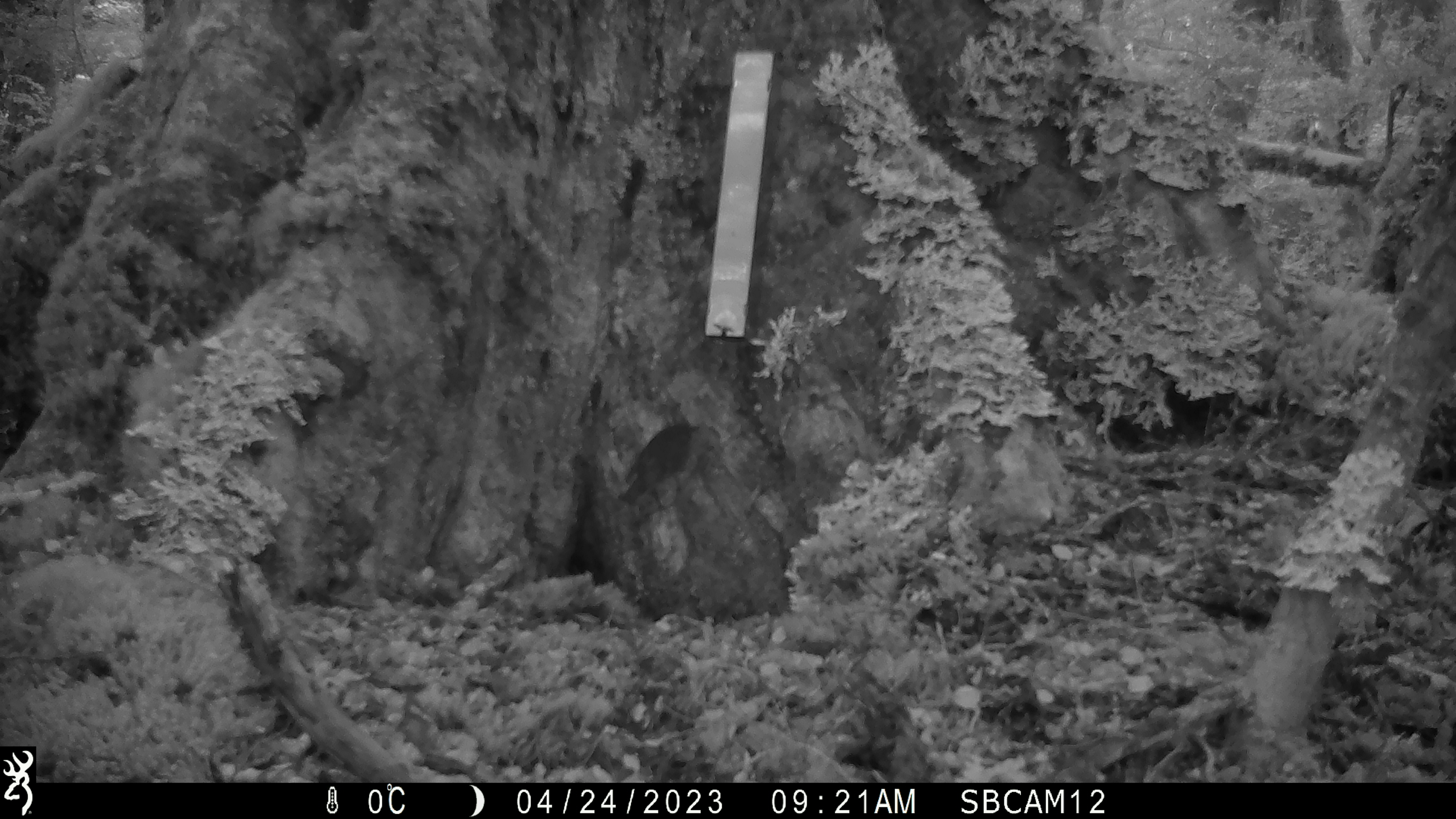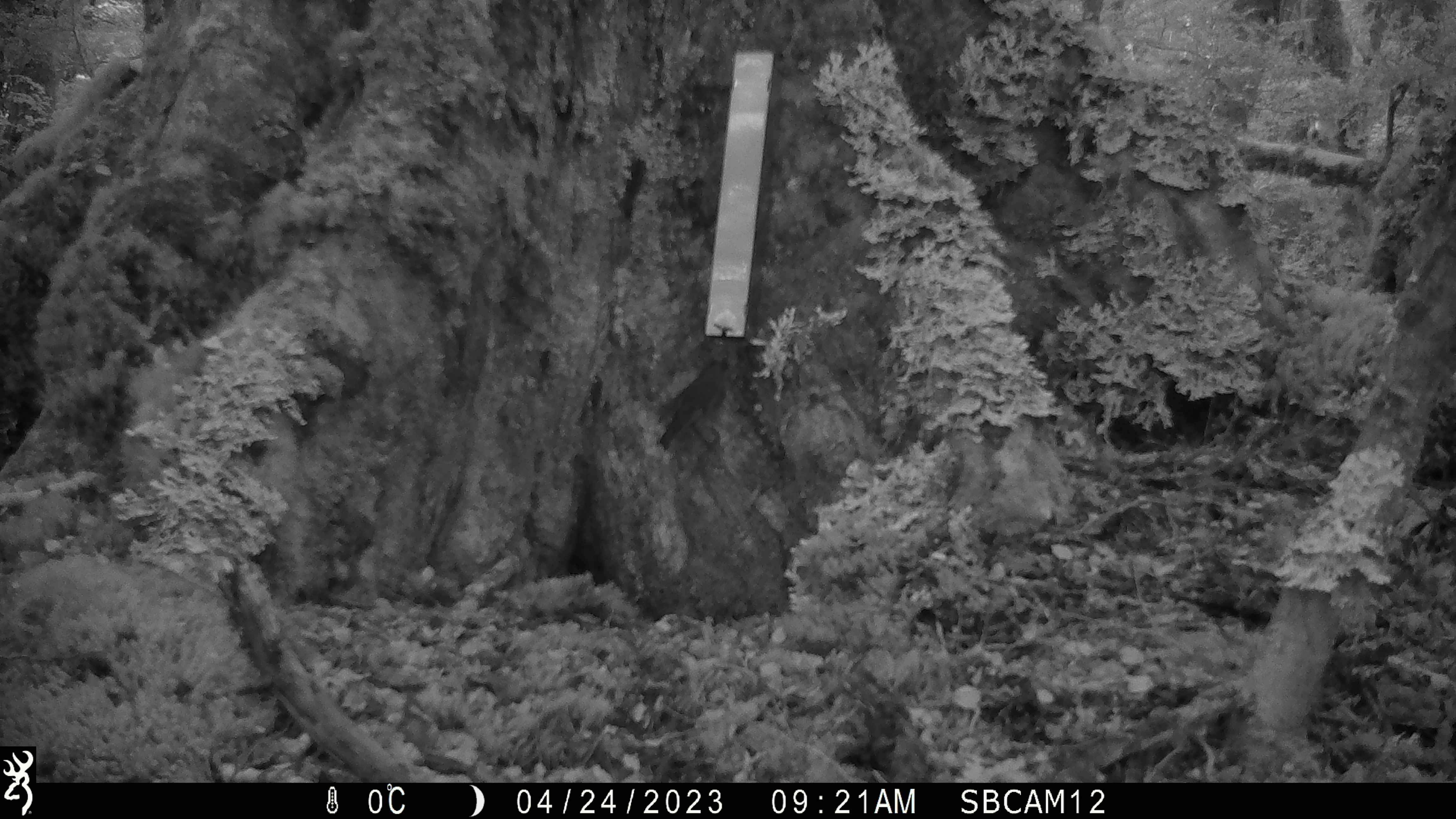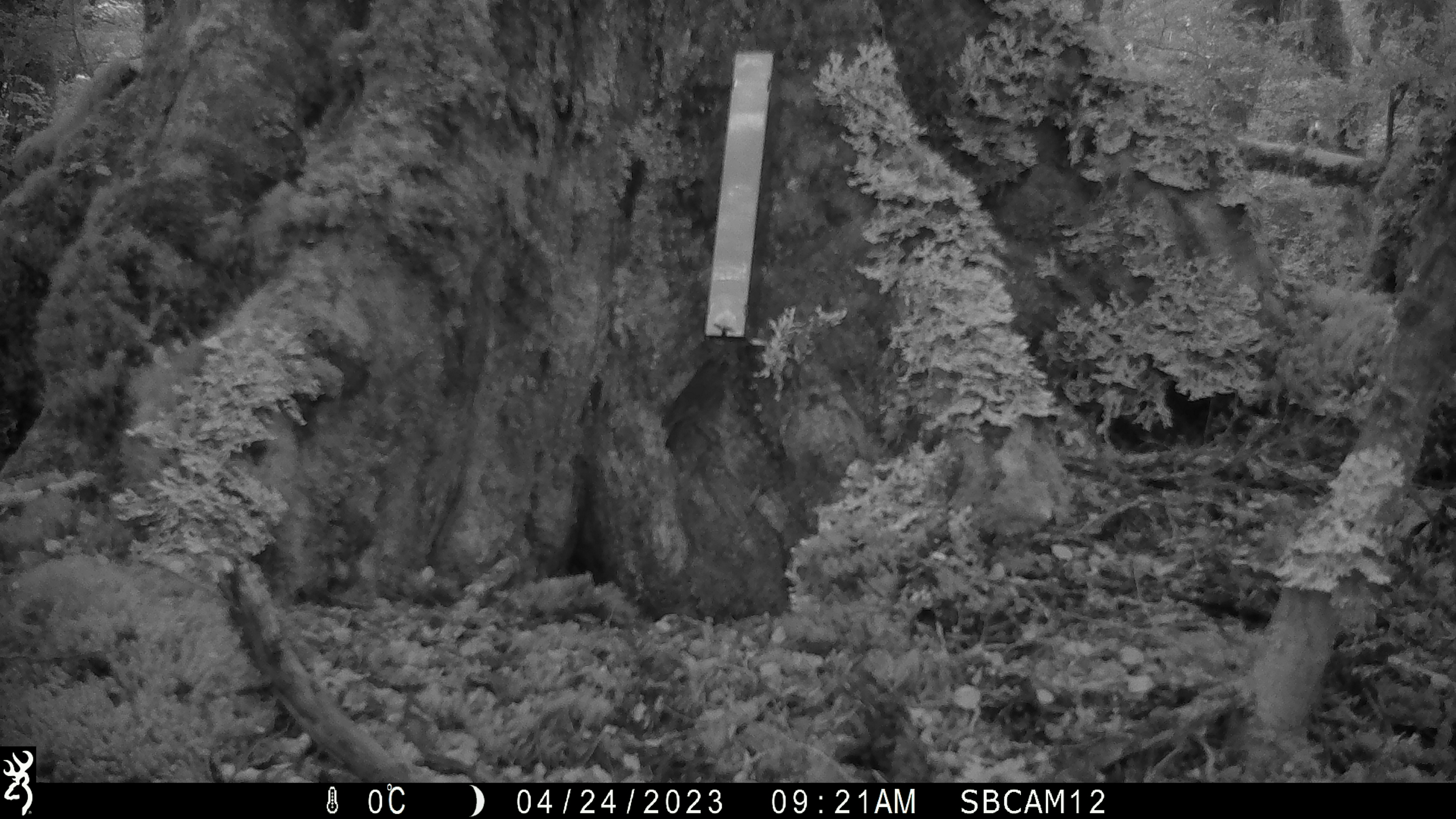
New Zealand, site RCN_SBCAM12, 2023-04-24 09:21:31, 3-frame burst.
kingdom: Animalia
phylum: Chordata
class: Aves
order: Passeriformes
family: Petroicidae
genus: Petroica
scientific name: Petroica australis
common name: new zealand robin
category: robin